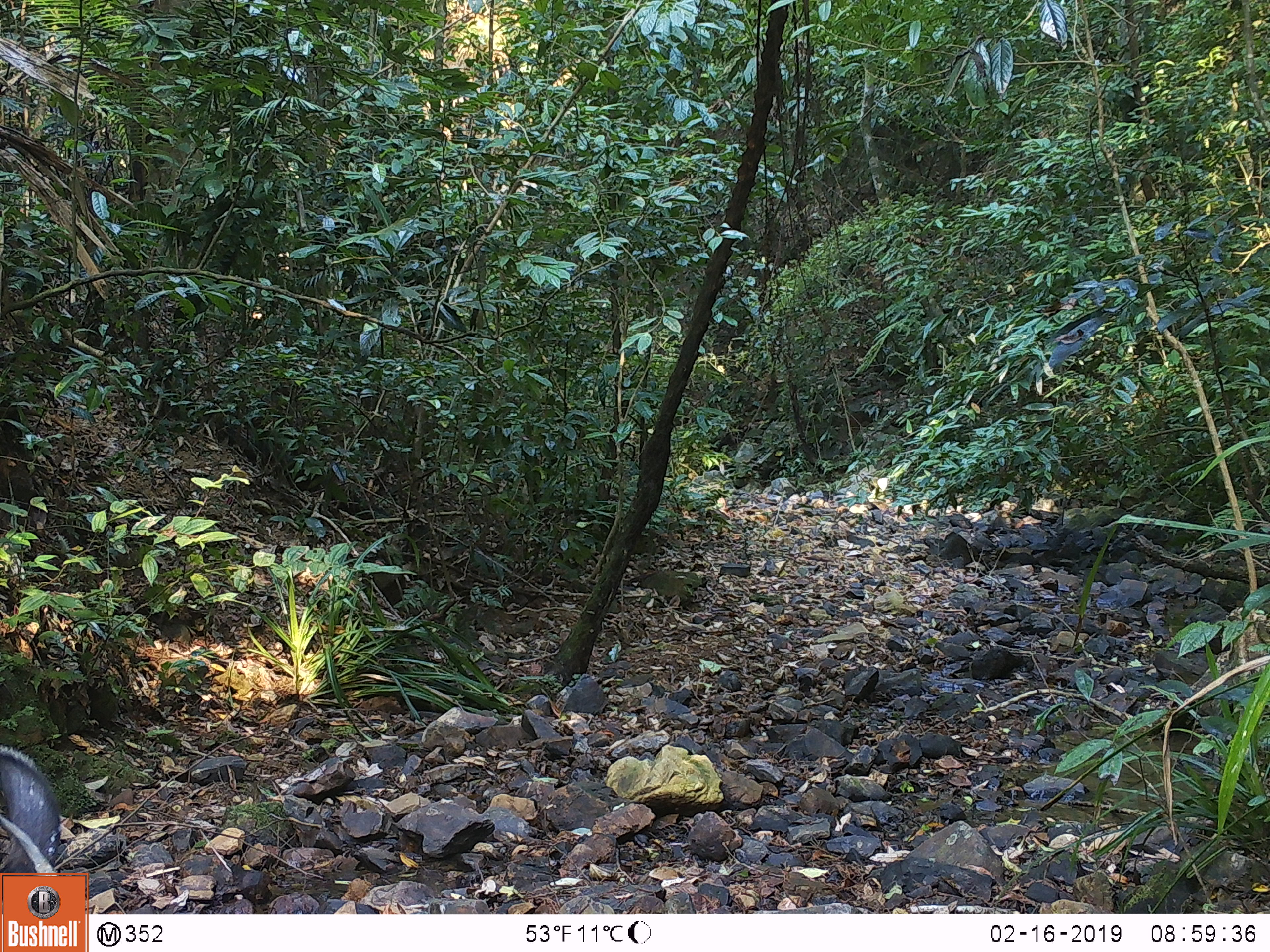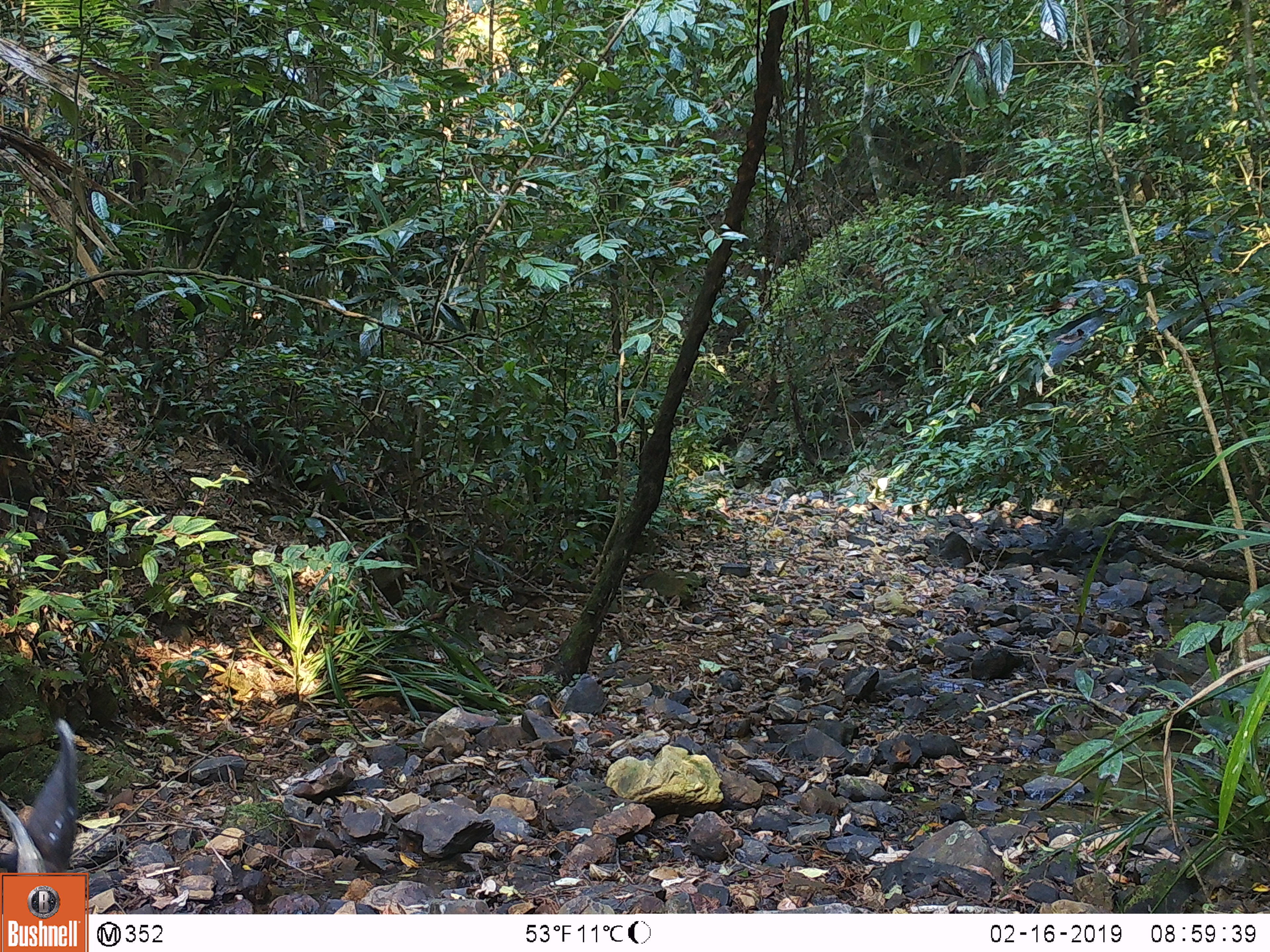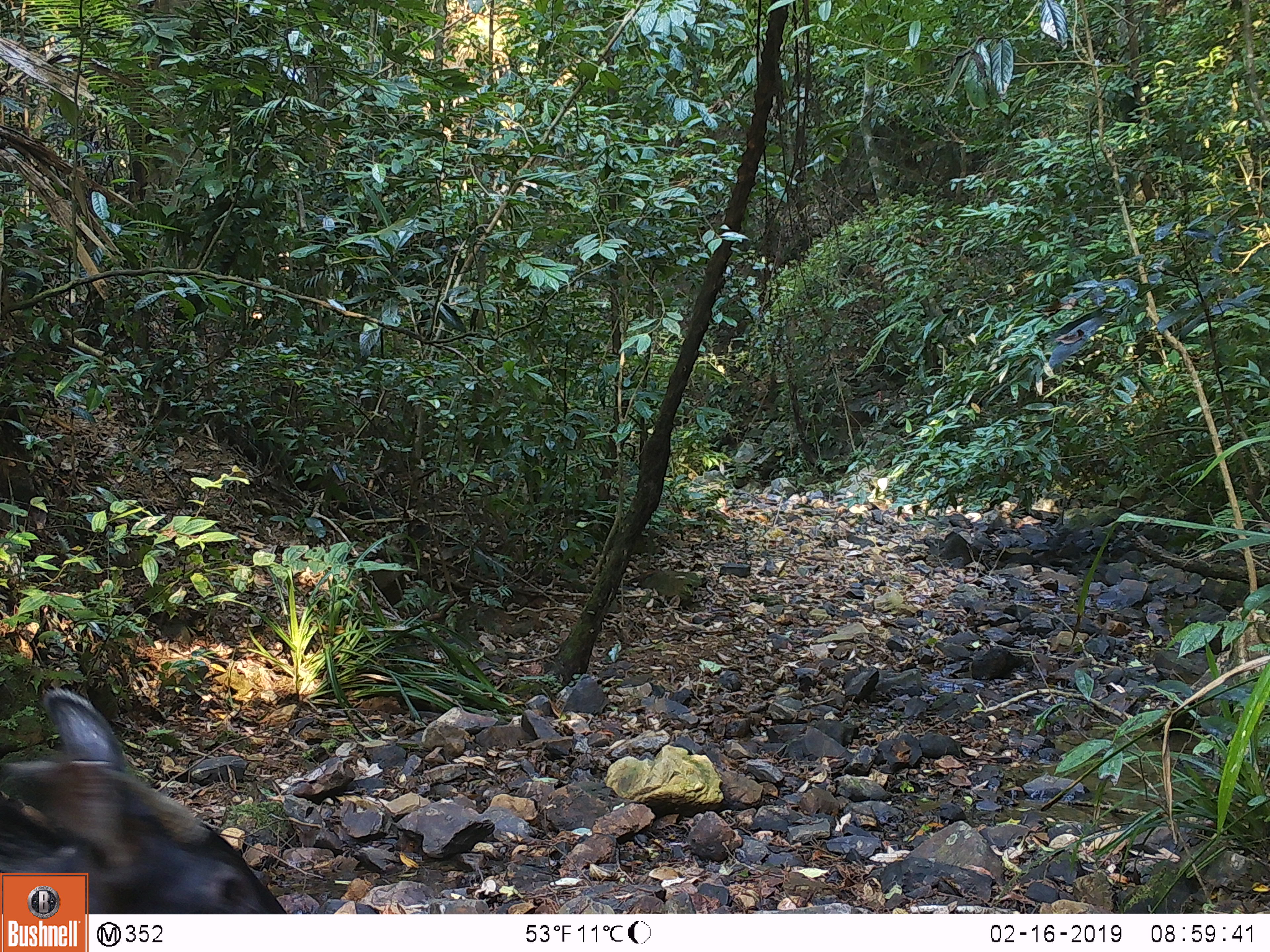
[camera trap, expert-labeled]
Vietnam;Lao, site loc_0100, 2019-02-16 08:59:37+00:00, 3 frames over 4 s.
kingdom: Animalia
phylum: Chordata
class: Mammalia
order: Artiodactyla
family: Bovidae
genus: Capricornis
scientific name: Capricornis sumatraensis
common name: chinese serow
Chinese serow (Capricornis sumatraensis). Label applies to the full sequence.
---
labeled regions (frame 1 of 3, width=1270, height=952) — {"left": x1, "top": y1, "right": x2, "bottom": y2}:
chinese serow: {"left": 0, "top": 744, "right": 64, "bottom": 914}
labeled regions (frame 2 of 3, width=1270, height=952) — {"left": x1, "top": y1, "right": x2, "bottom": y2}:
chinese serow: {"left": 0, "top": 714, "right": 80, "bottom": 916}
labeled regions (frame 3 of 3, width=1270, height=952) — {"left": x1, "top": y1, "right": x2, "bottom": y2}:
chinese serow: {"left": 0, "top": 690, "right": 287, "bottom": 911}